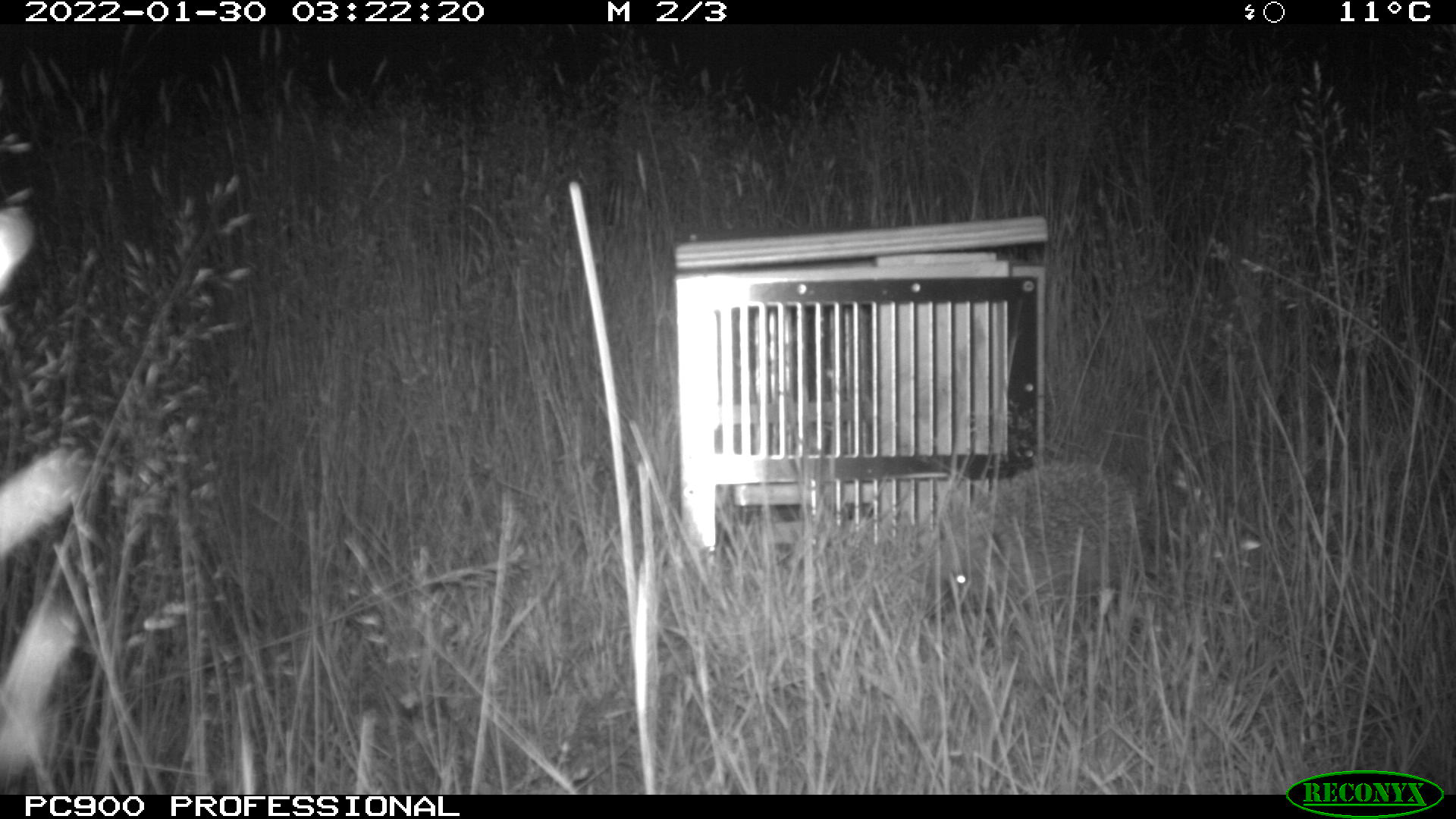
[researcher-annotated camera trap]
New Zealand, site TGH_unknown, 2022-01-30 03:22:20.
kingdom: Animalia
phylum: Chordata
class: Mammalia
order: Eulipotyphla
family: Erinaceidae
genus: Erinaceus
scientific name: Erinaceus europaeus europaeus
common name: european hedgehog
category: hedgehog